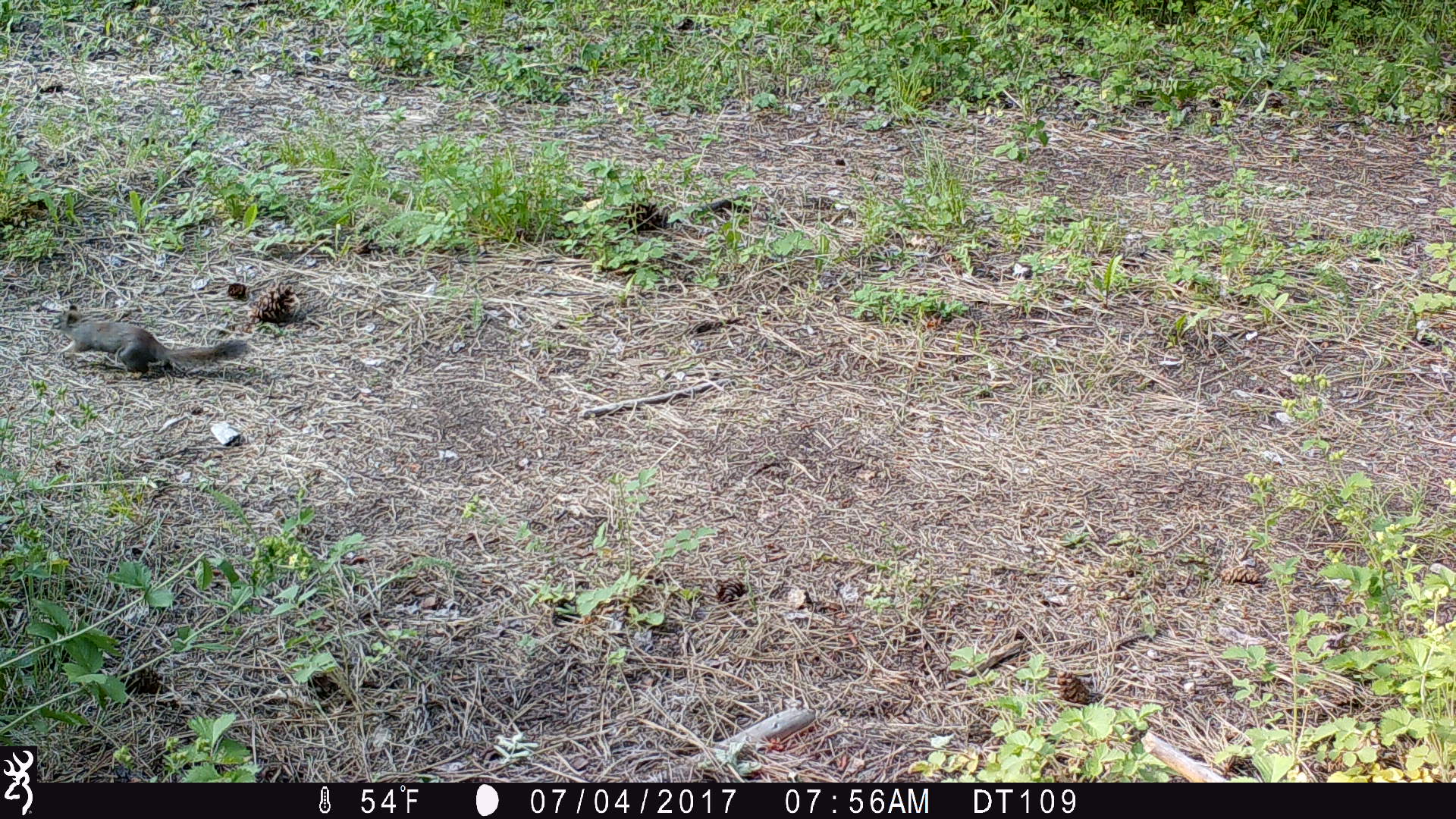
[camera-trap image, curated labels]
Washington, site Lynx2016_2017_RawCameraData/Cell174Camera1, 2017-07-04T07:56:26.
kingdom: Animalia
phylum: Chordata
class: Mammalia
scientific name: Mammalia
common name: small mammal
Small mammal (Mammalia). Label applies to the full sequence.